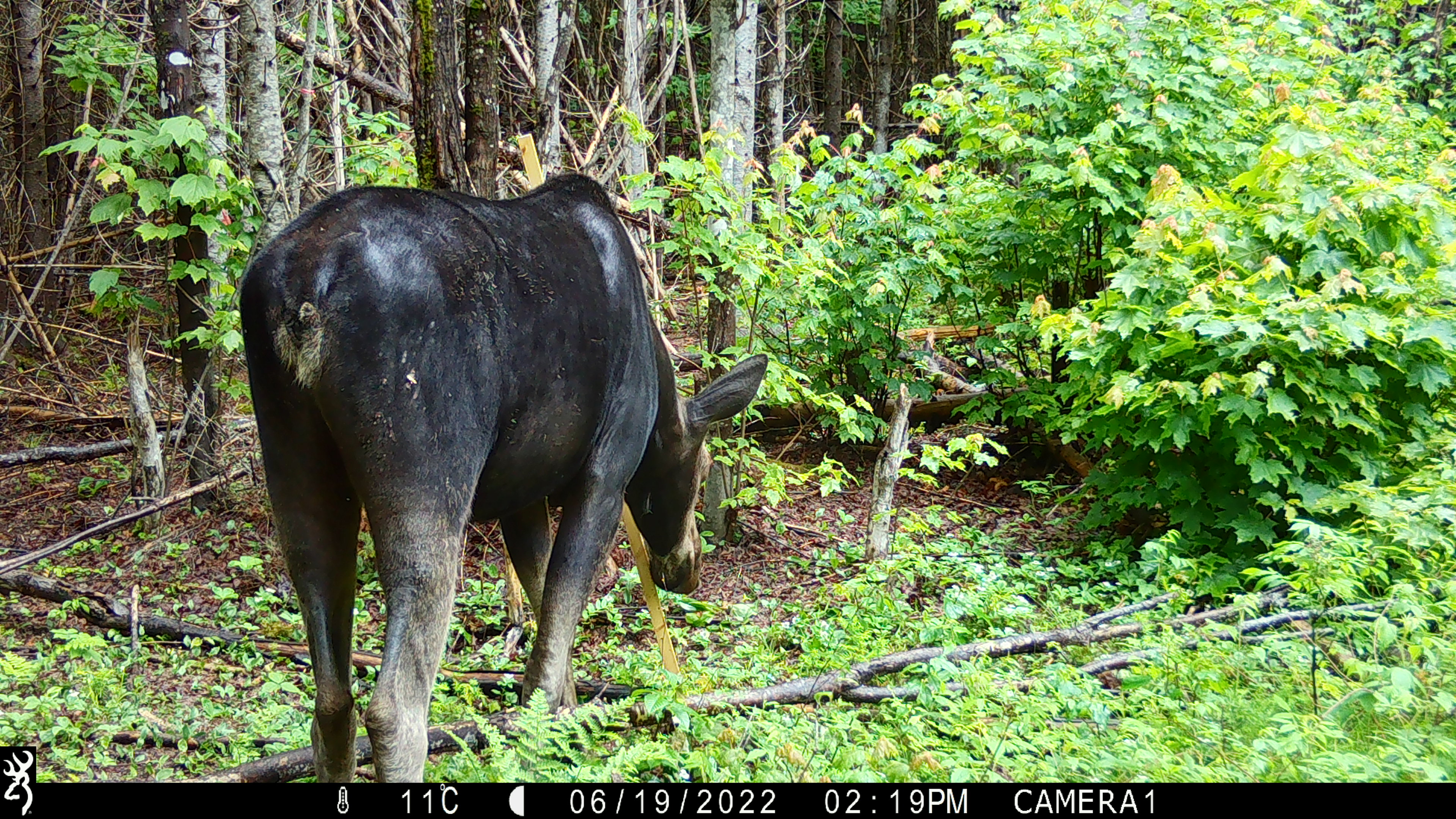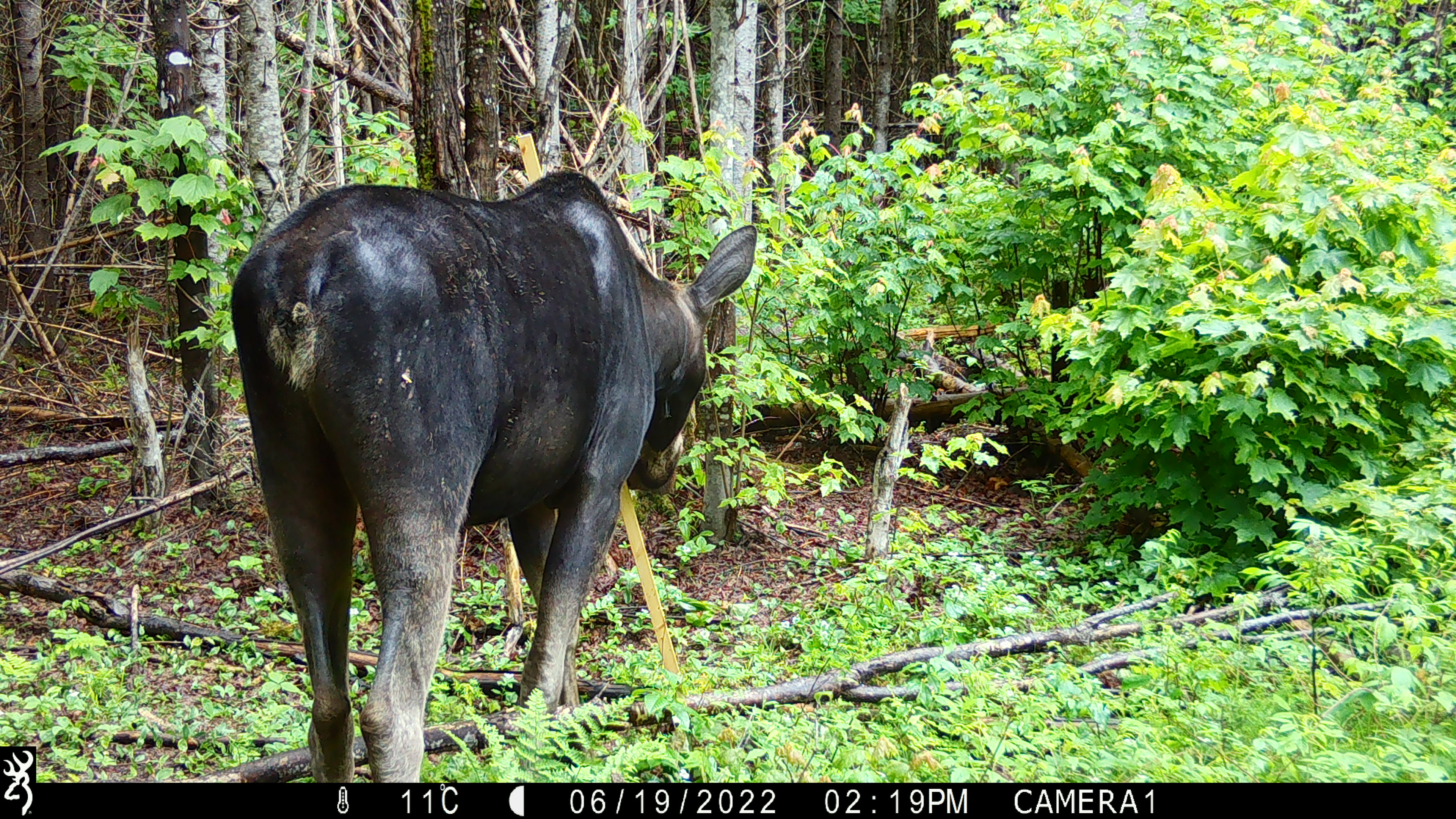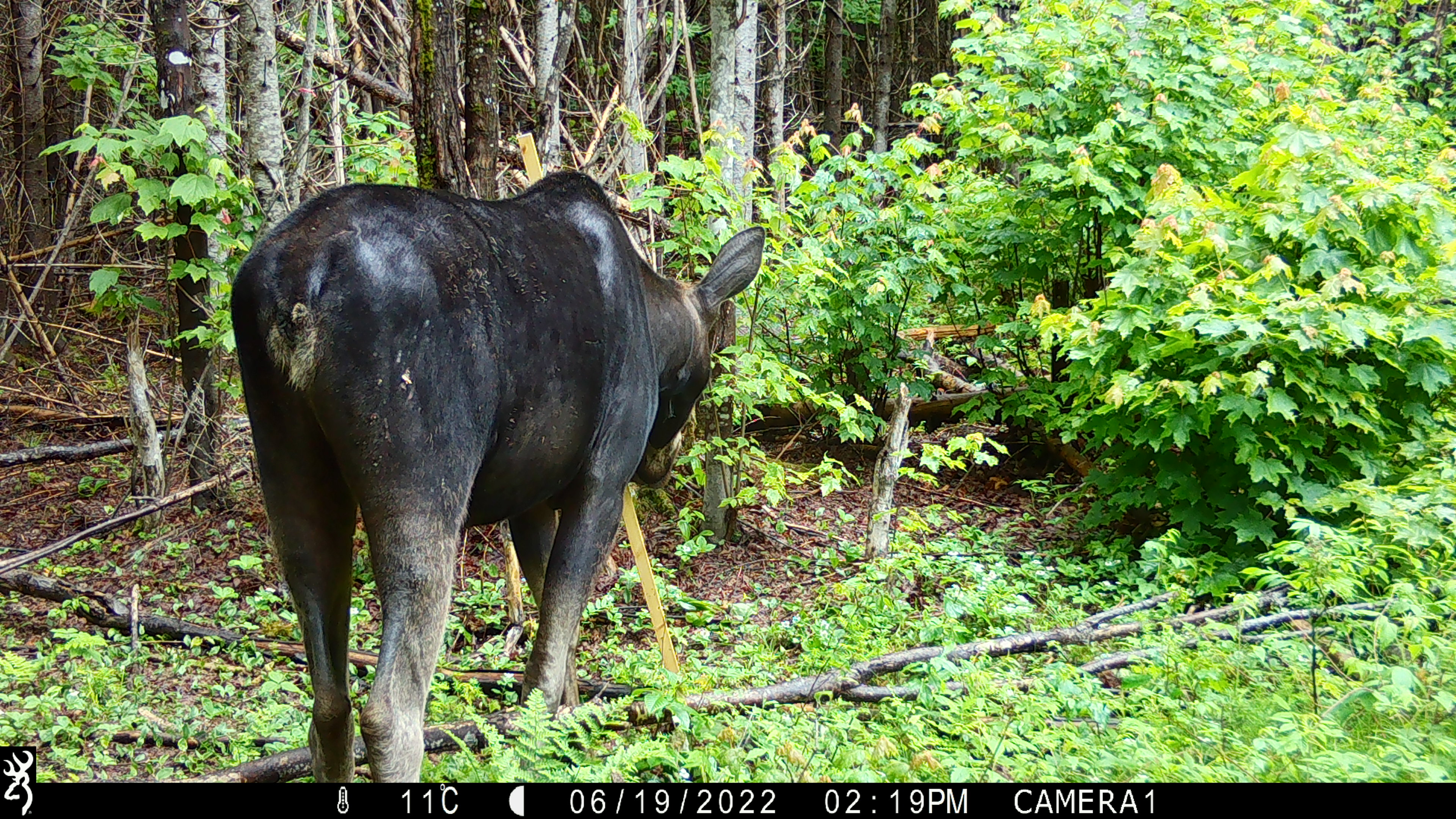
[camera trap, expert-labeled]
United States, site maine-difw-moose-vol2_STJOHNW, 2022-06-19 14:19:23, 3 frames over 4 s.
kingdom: Animalia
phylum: Chordata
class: Mammalia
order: Artiodactyla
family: Cervidae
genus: Alces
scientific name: Alces alces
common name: moose